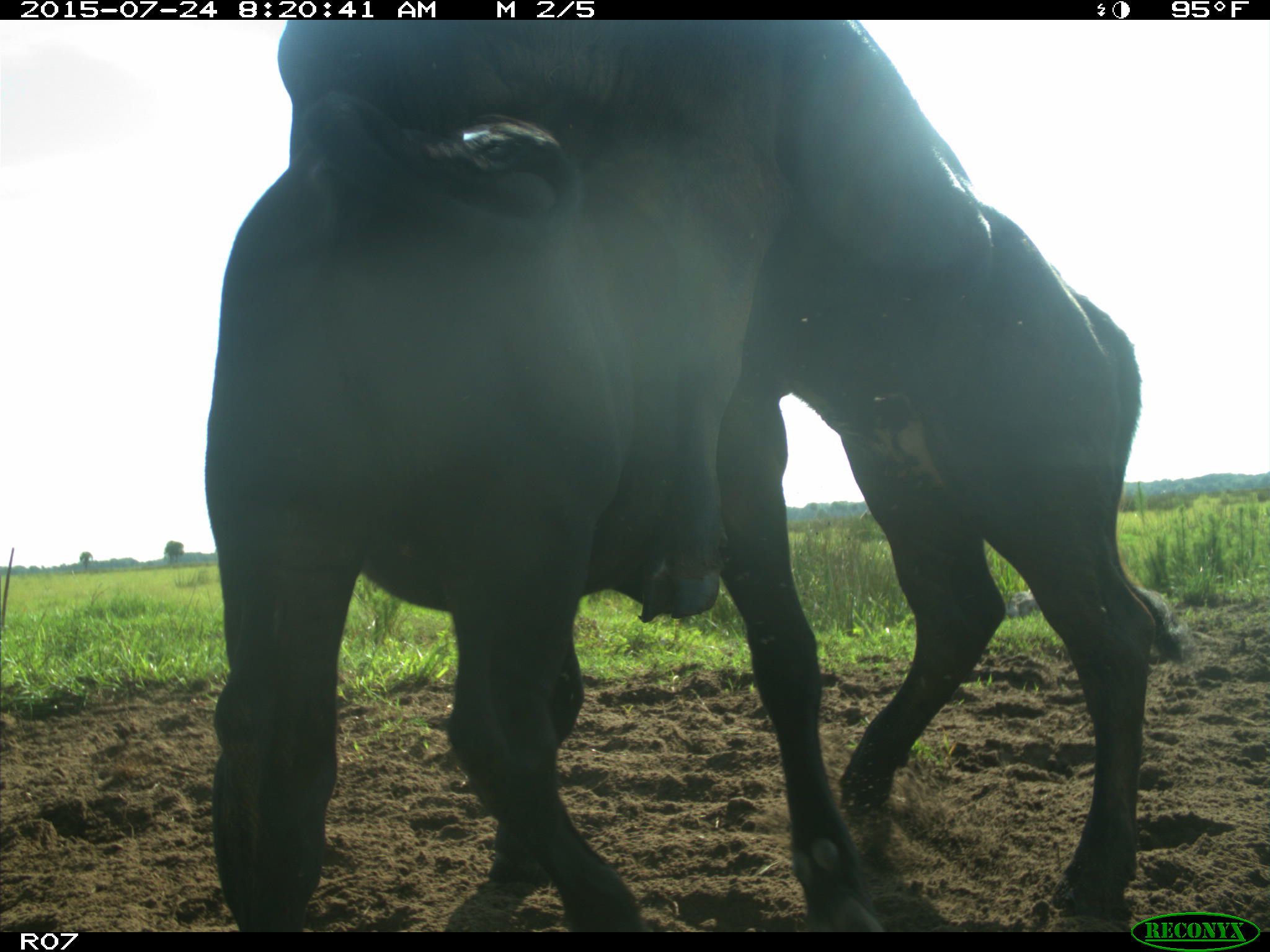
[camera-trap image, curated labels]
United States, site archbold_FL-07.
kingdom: Animalia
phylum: Chordata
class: Mammalia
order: Artiodactyla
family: Bovidae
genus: Bos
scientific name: Bos taurus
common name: domestic cow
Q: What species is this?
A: Bos taurus (domestic cow).